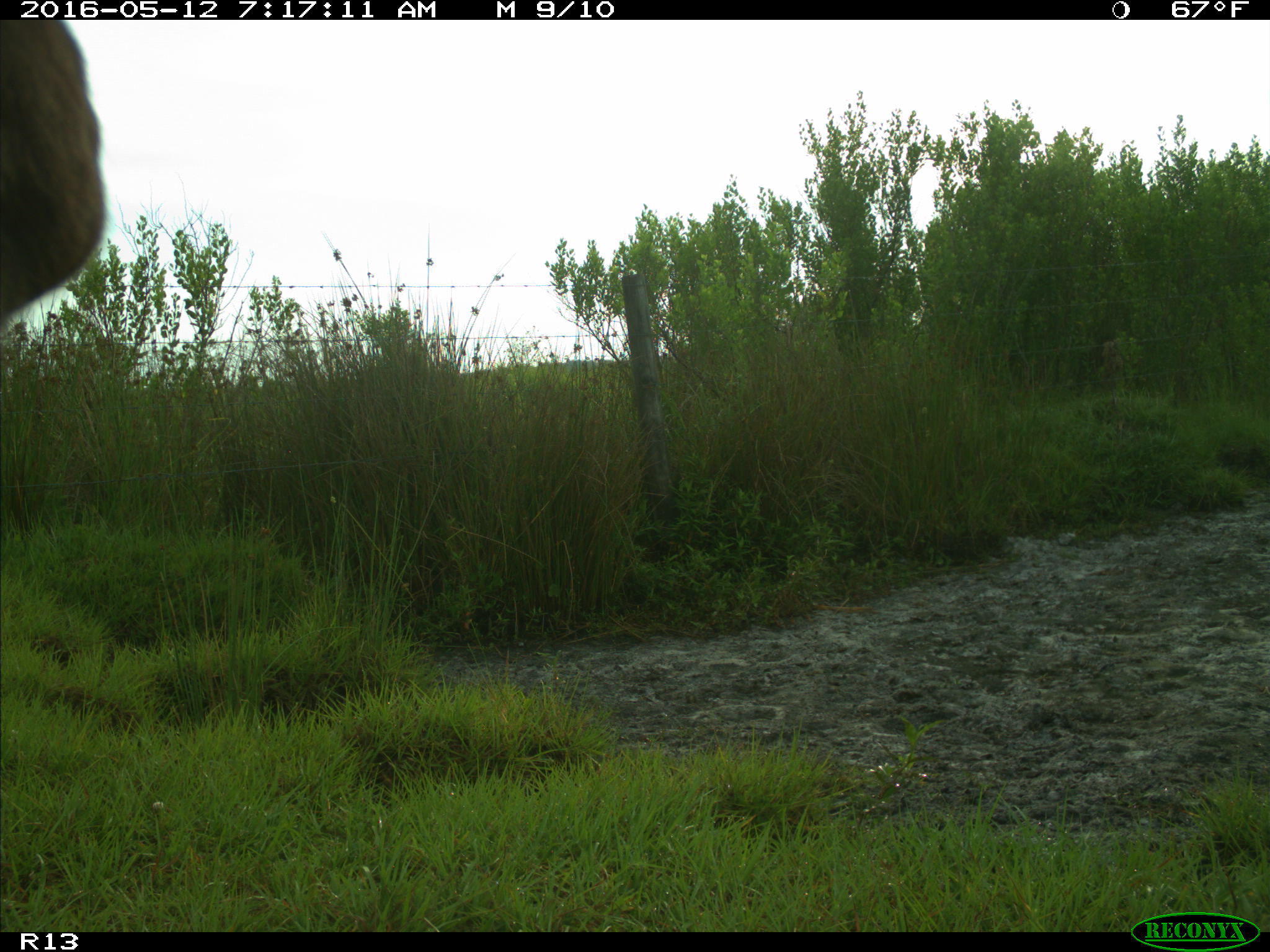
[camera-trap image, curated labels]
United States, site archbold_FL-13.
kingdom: Animalia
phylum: Chordata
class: Mammalia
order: Artiodactyla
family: Bovidae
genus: Bos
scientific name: Bos taurus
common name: domestic cow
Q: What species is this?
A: Bos taurus (domestic cow).